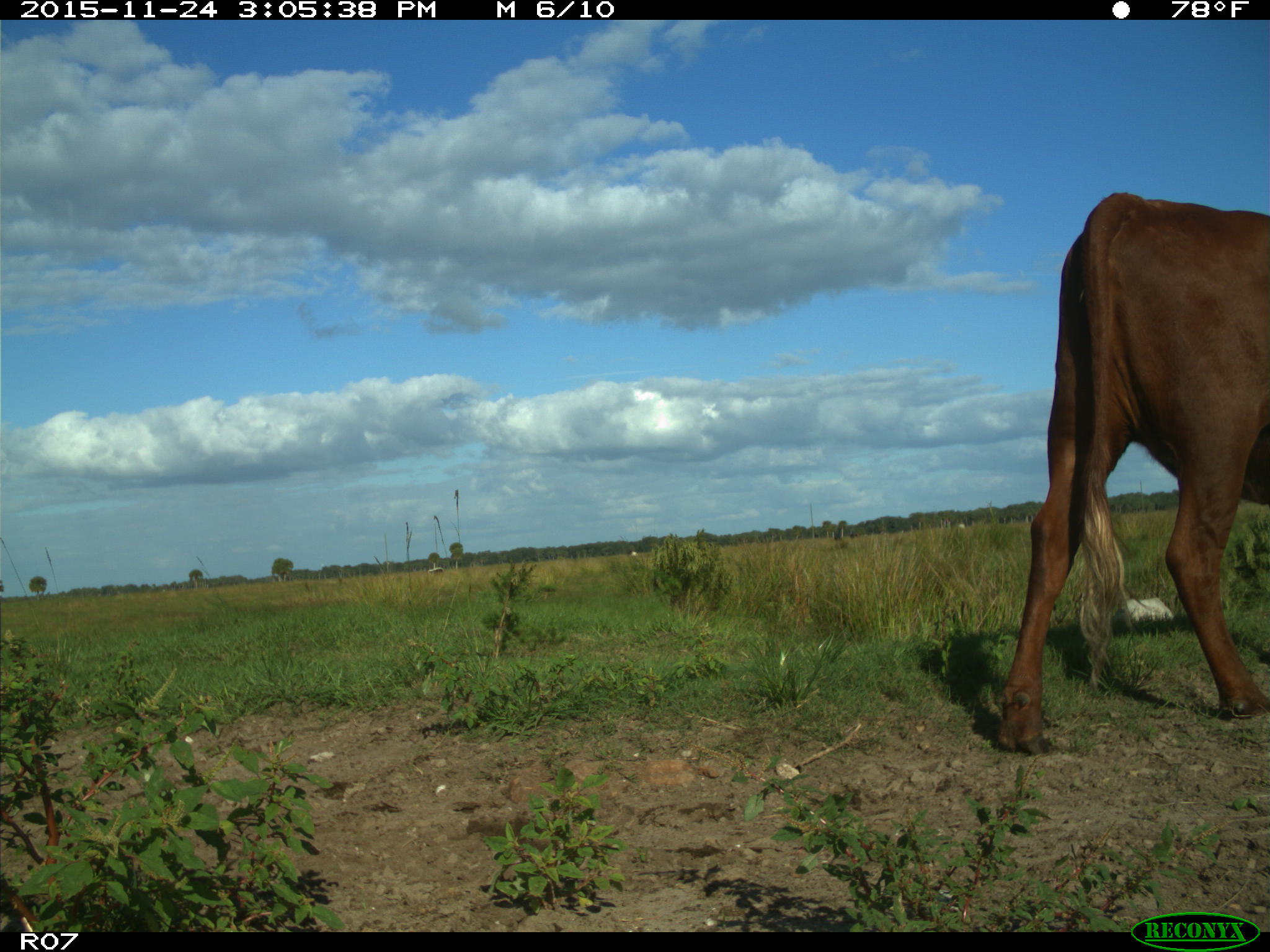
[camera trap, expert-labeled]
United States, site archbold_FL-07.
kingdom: Animalia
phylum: Chordata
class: Mammalia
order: Artiodactyla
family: Bovidae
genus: Bos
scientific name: Bos taurus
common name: domestic cow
Bos taurus (domestic cow).